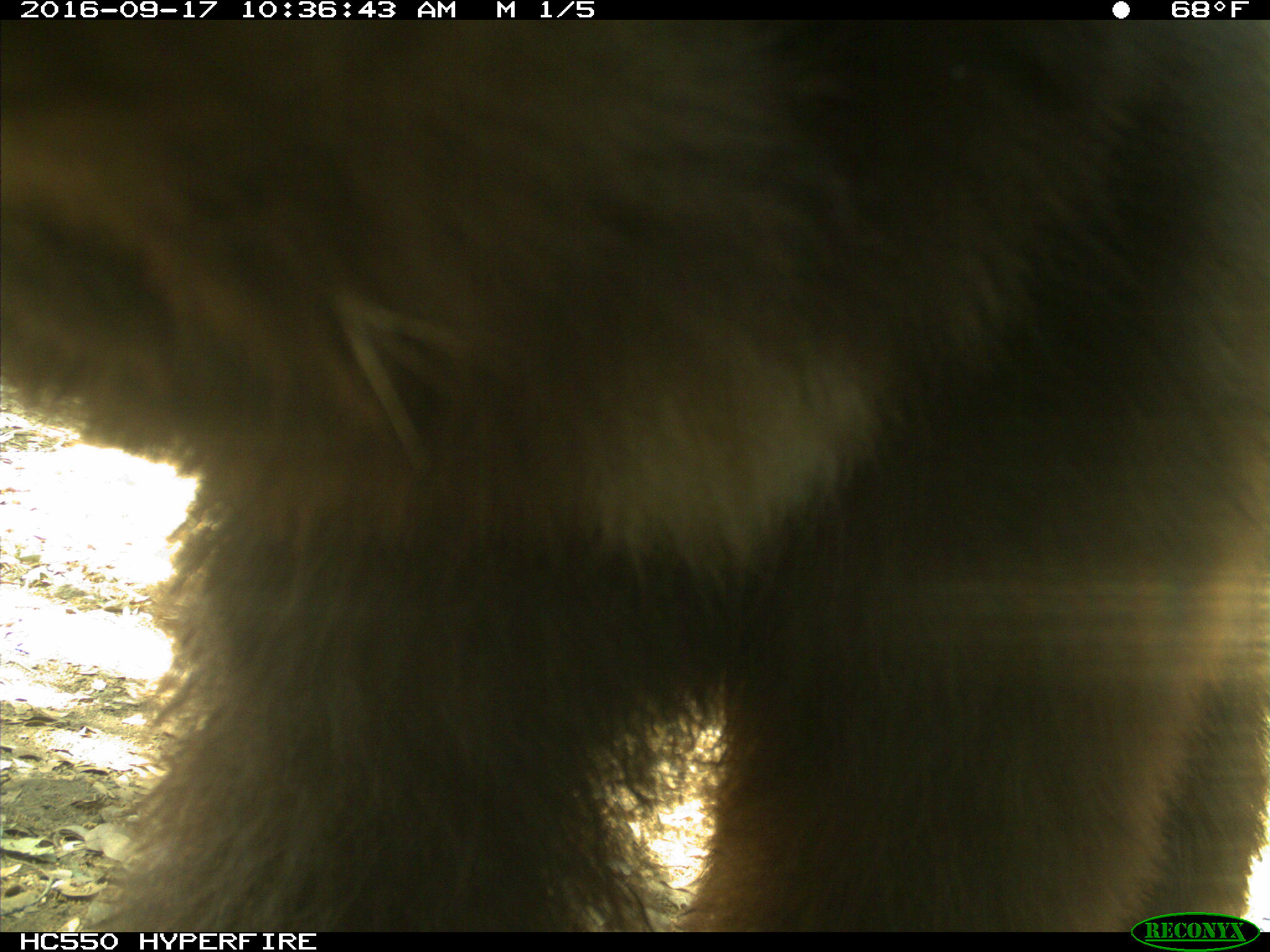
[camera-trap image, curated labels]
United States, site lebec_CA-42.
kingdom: Animalia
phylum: Chordata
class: Mammalia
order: Carnivora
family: Ursidae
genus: Ursus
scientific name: Ursus americanus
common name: american black bear